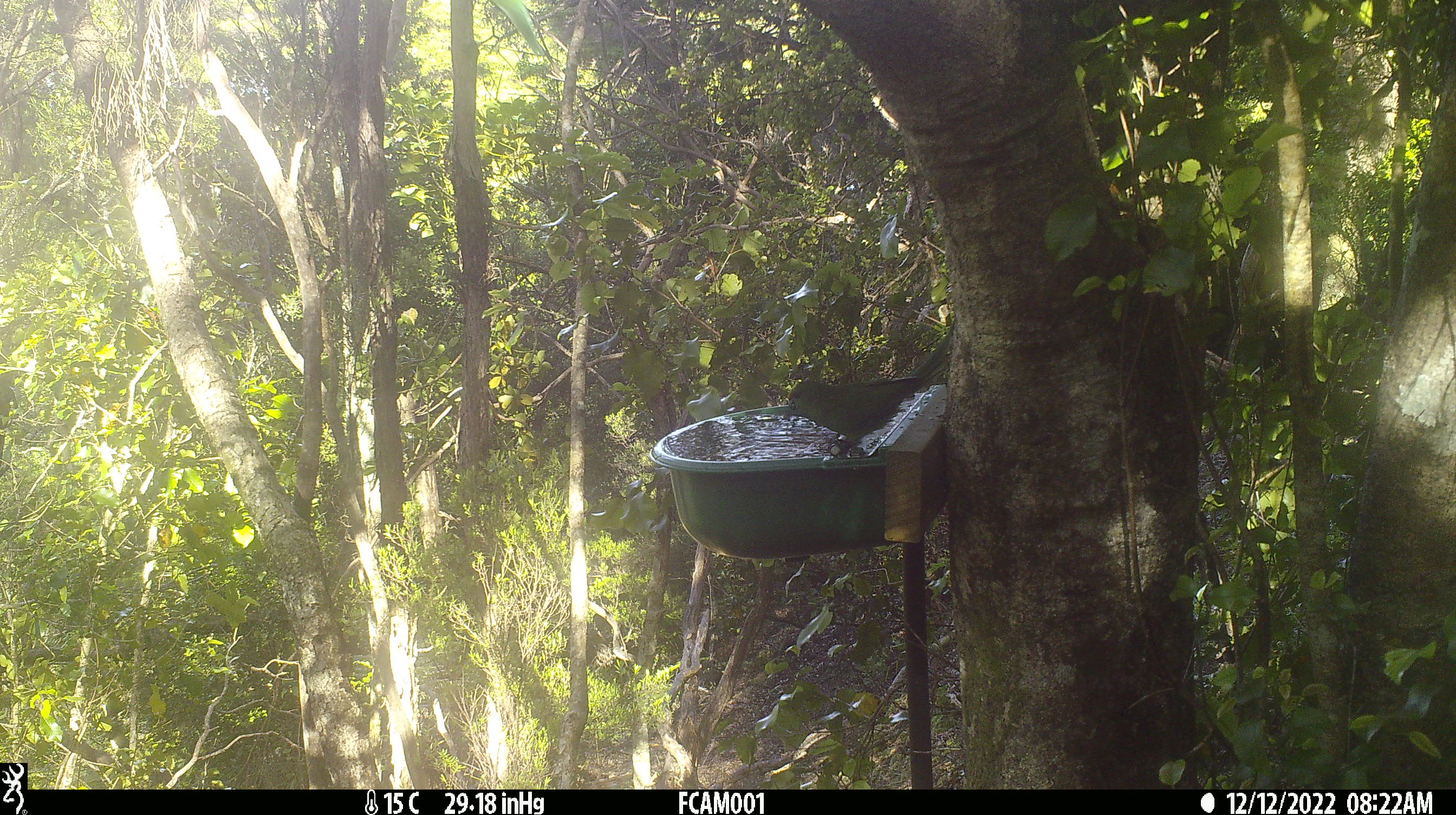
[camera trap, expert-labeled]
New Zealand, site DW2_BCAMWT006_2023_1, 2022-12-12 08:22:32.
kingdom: Animalia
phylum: Chordata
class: Aves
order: Psittaciformes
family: Psittaculidae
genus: Cyanoramphus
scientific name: Cyanoramphus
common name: parakeet